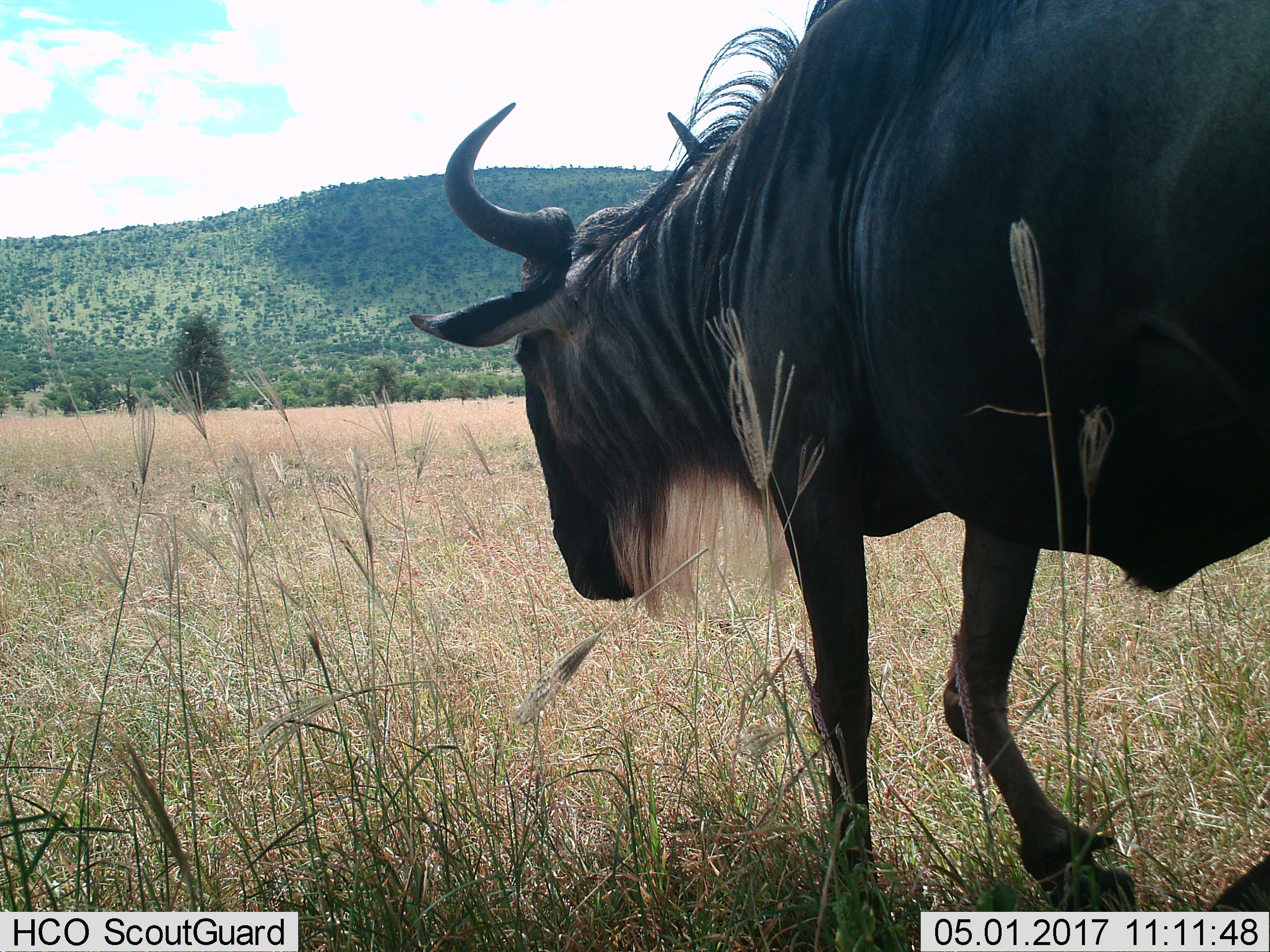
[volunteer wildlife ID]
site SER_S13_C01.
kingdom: Animalia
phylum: Chordata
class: Mammalia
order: Artiodactyla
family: Bovidae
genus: Connochaetes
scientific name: Connochaetes taurinus taurinus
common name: blue wildebeest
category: wildebeestblue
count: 1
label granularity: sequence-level